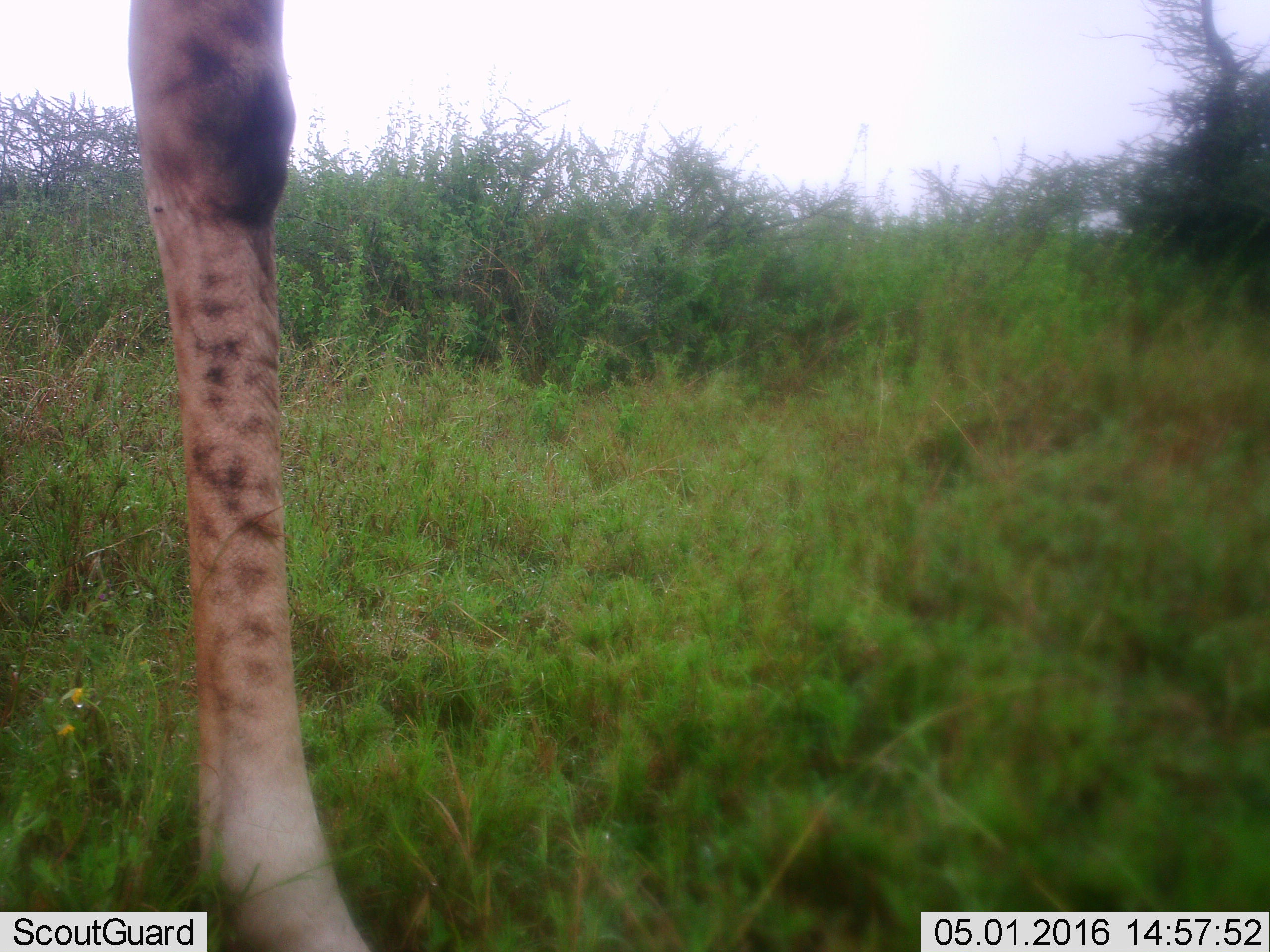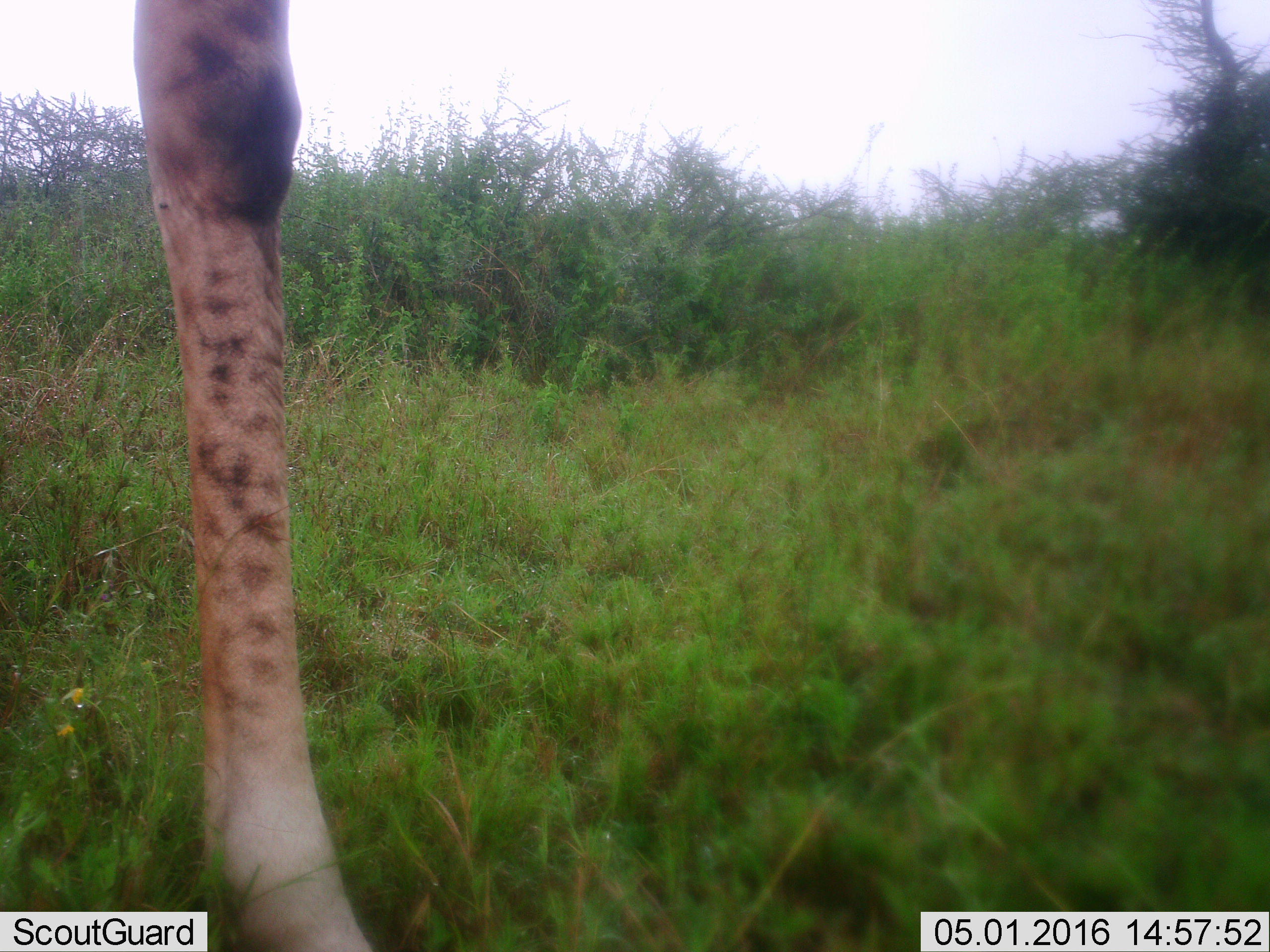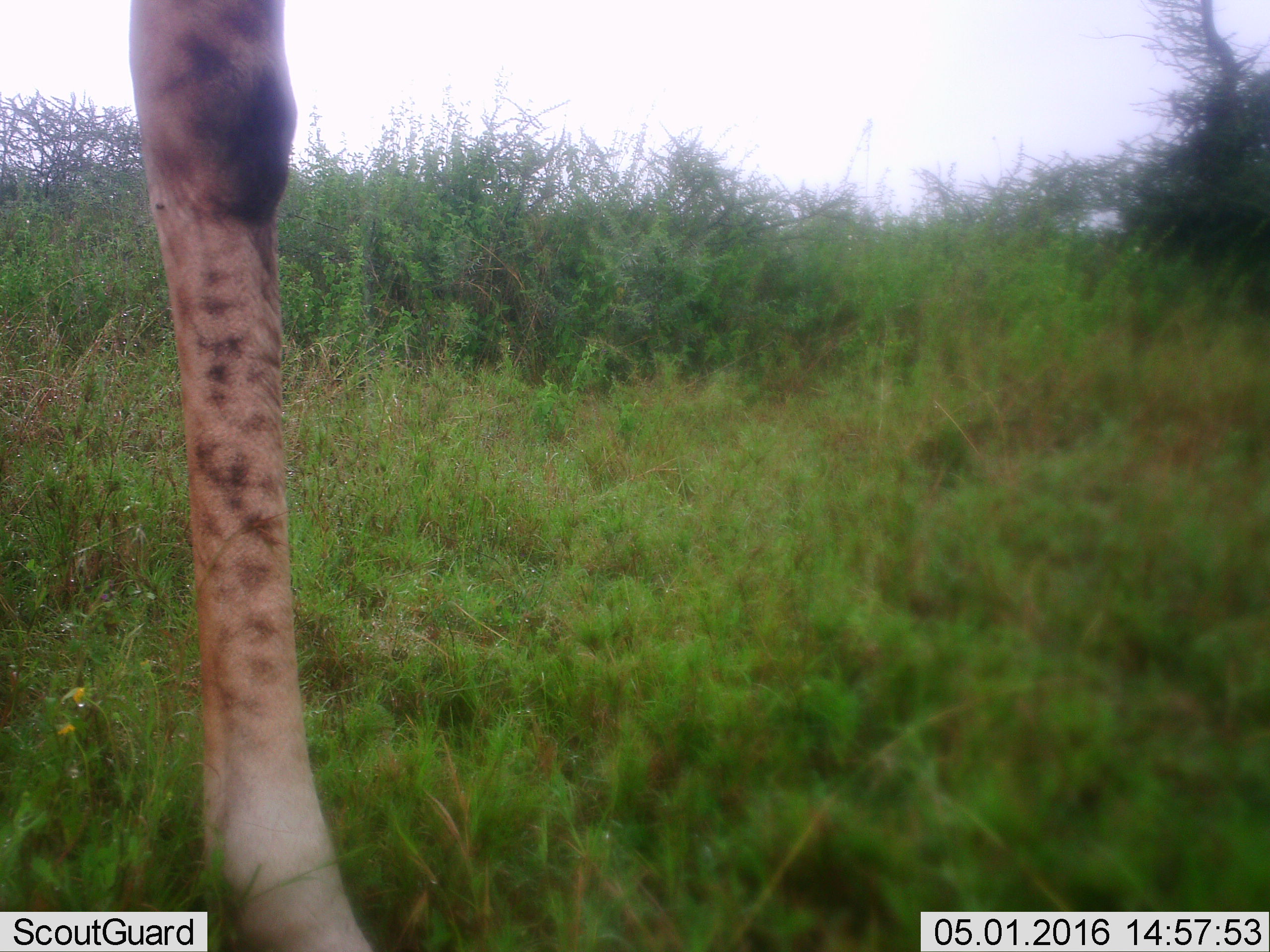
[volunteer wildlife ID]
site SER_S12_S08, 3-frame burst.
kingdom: Animalia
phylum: Chordata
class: Mammalia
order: Artiodactyla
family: Giraffidae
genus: Giraffa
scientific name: Giraffa camelopardalis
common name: giraffe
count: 1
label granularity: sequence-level